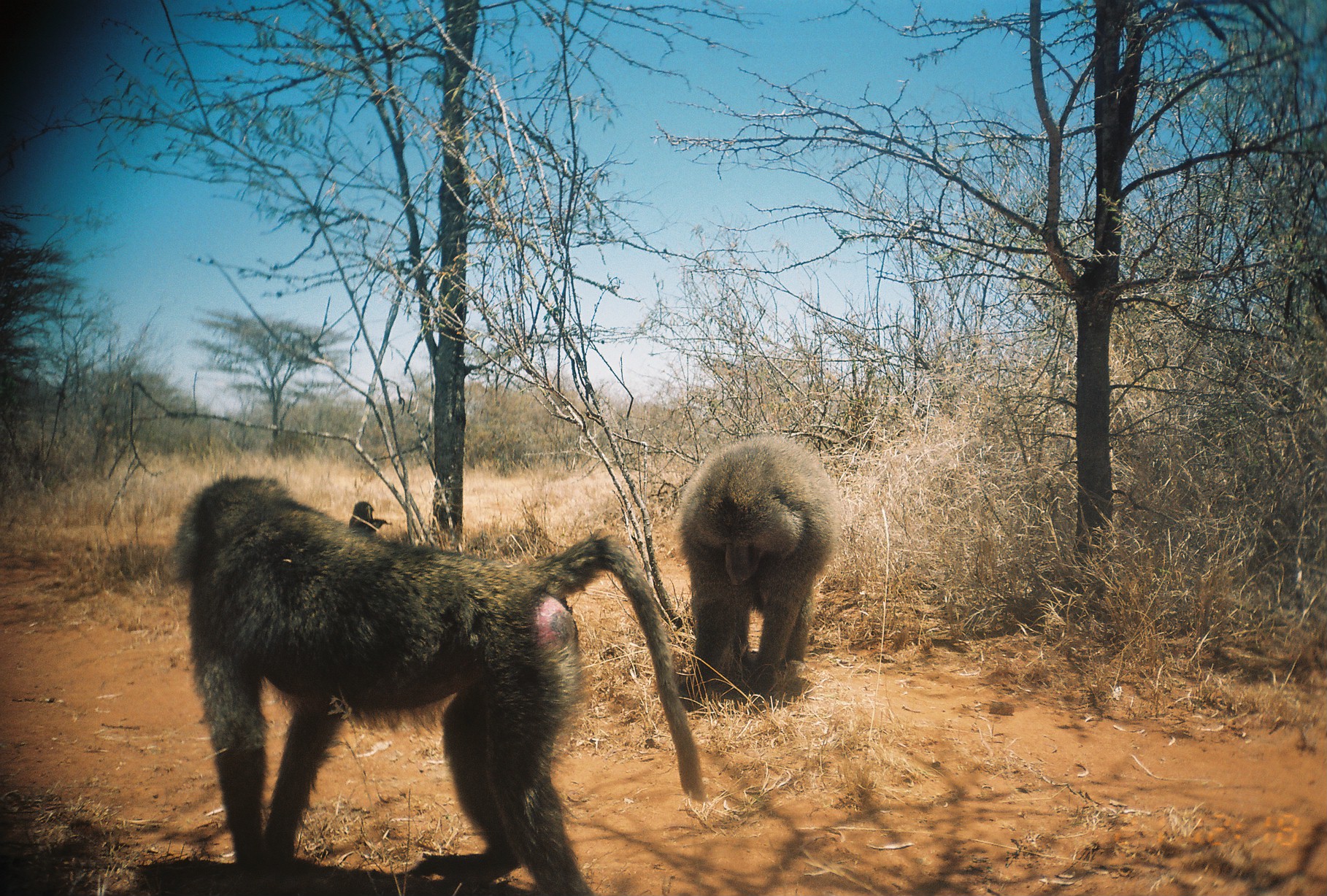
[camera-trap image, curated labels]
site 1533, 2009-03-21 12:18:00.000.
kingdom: Animalia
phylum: Chordata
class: Mammalia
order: Primates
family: Cercopithecidae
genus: Papio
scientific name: Papio anubis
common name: olive baboon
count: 3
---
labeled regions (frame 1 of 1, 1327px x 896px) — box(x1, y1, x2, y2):
papio anubis: box(167, 467, 705, 896); box(675, 433, 842, 712); box(348, 501, 389, 537)